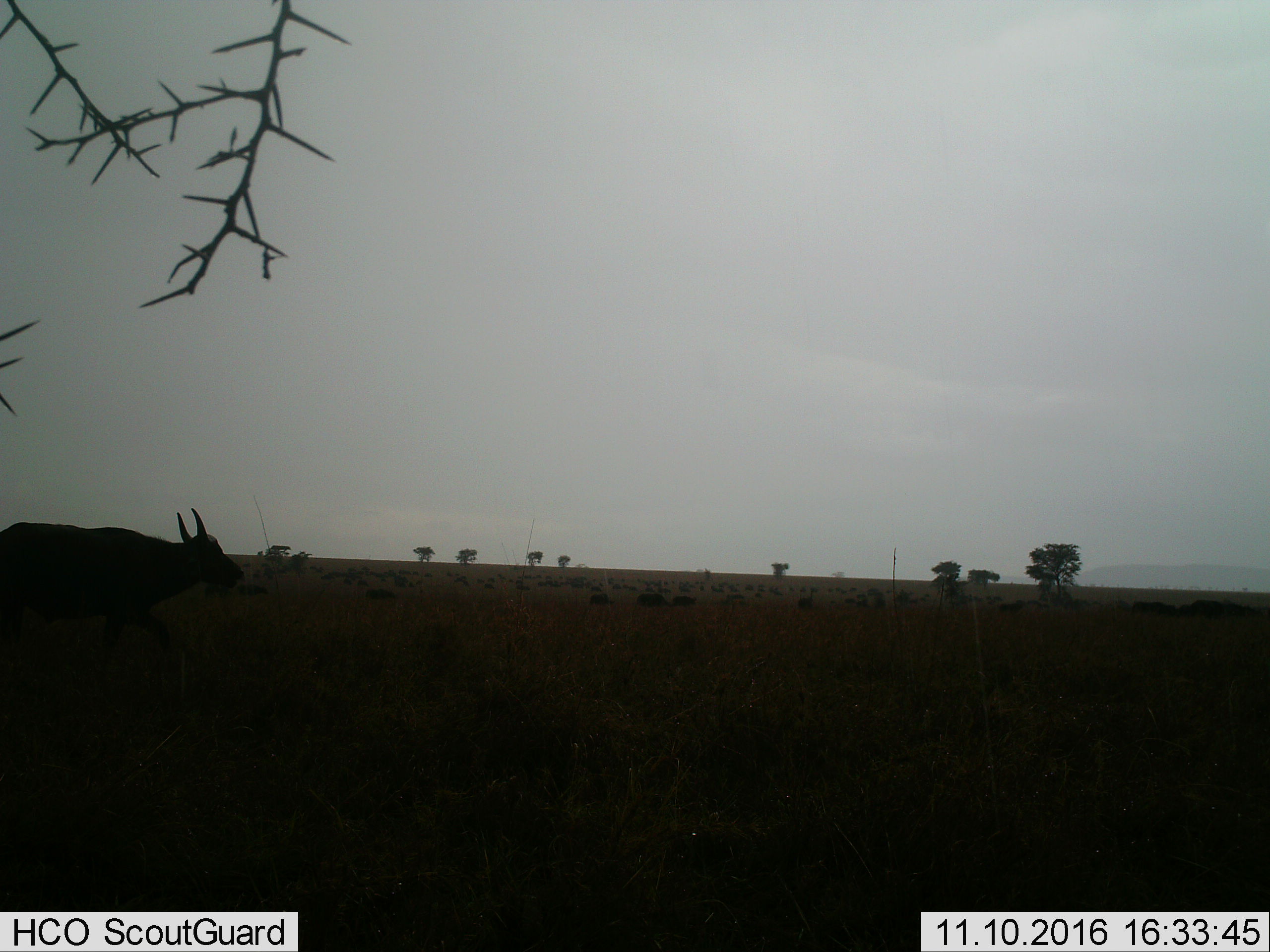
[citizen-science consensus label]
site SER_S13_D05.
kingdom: Animalia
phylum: Chordata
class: Mammalia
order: Artiodactyla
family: Bovidae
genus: Syncerus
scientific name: Syncerus caffer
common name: african buffalo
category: buffalo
Buffalo (african buffalo) (Syncerus caffer), count 11-50. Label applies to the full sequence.